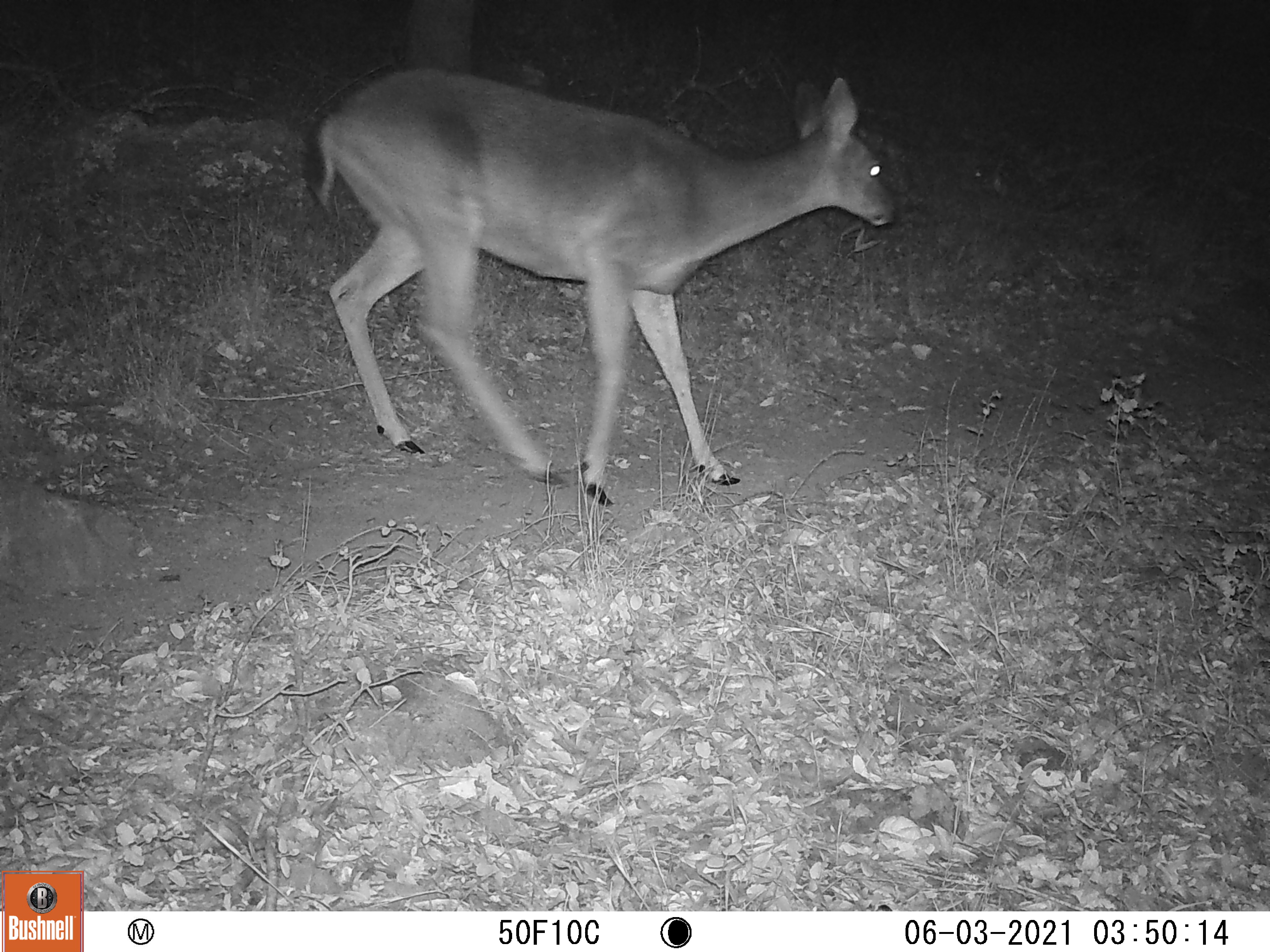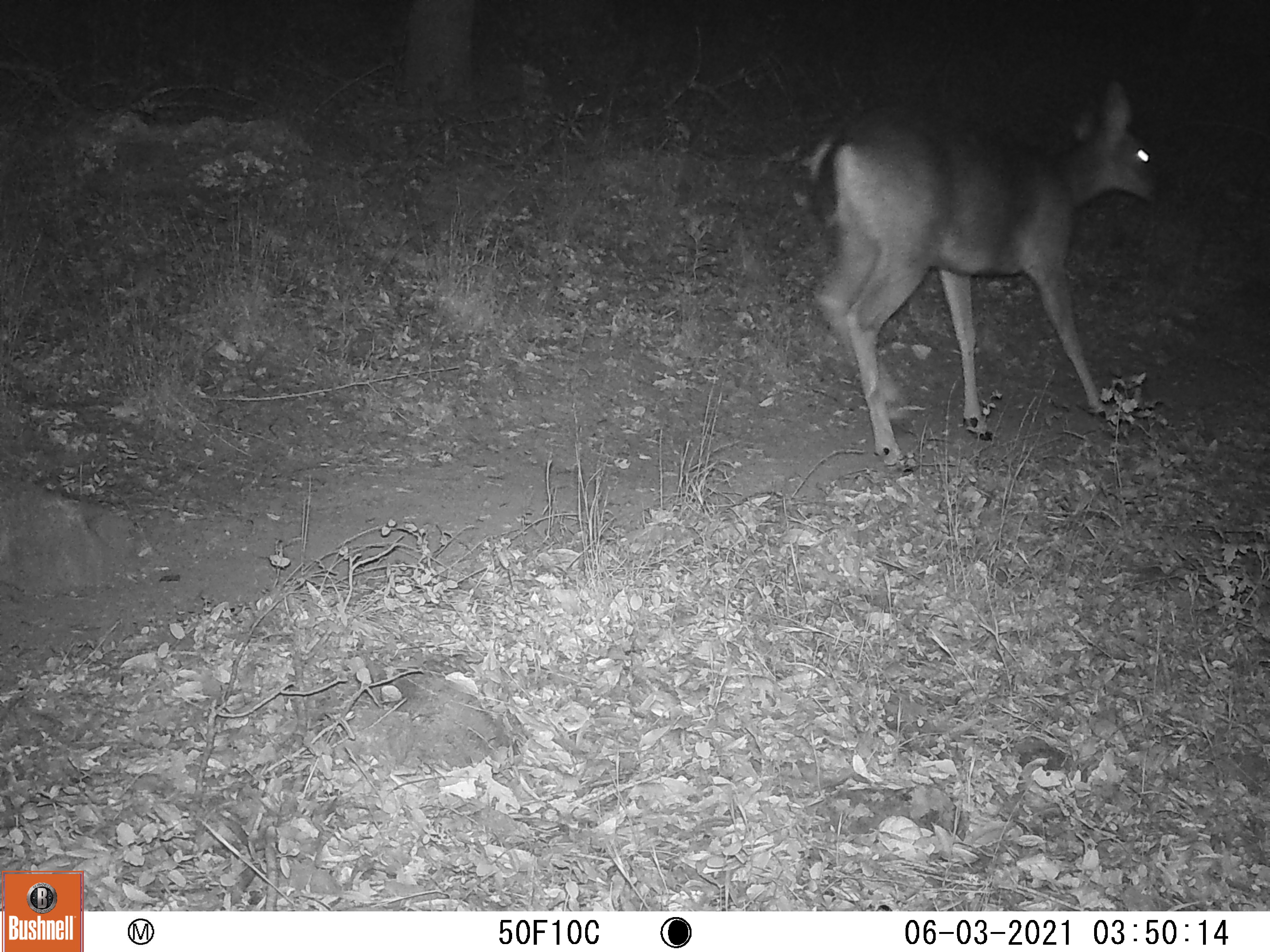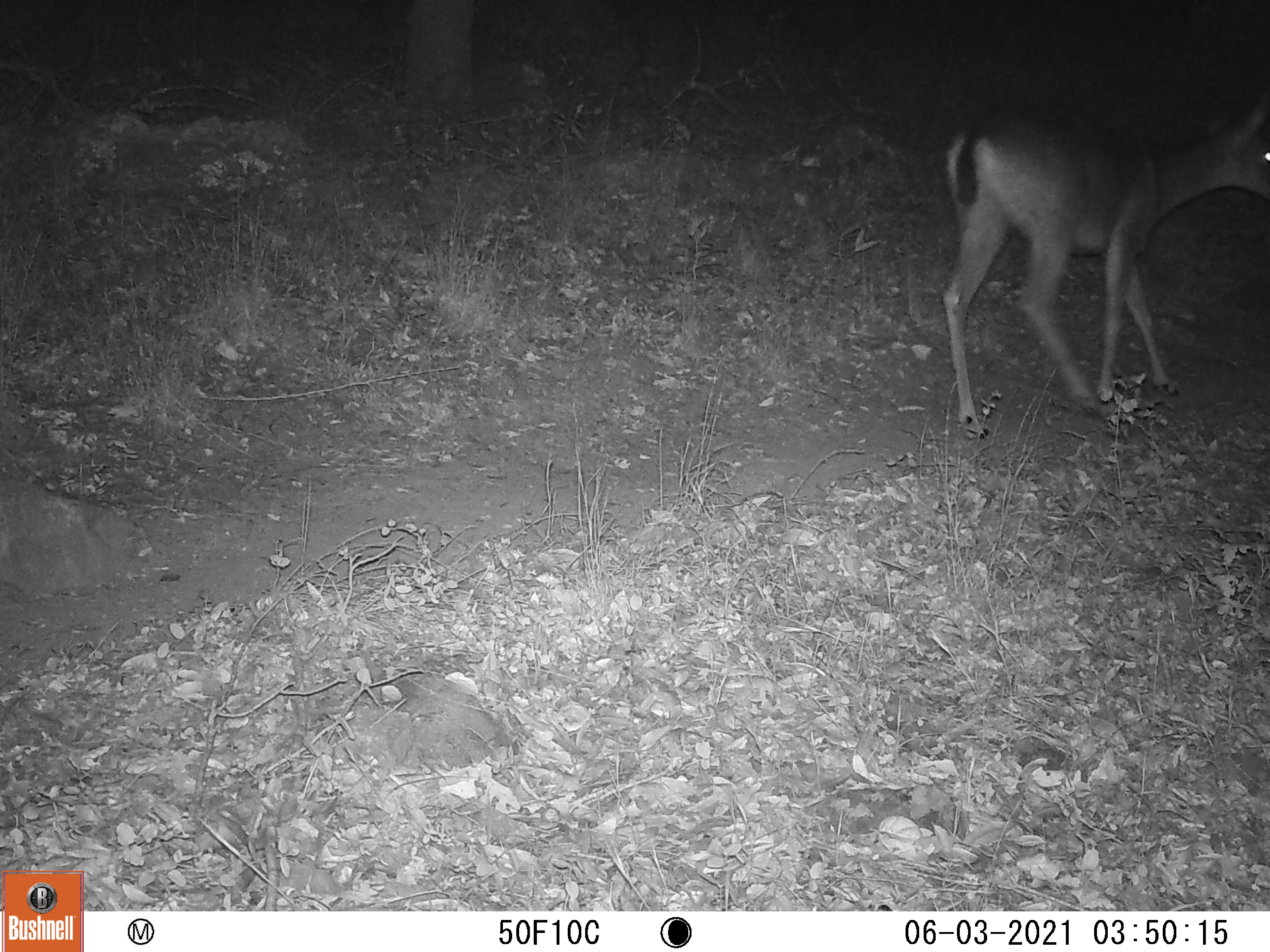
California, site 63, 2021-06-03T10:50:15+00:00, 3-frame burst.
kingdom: Animalia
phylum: Chordata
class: Mammalia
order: Artiodactyla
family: Cervidae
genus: Odocoileus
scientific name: Odocoileus hemionus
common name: mule deer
Mule deer (Odocoileus hemionus).